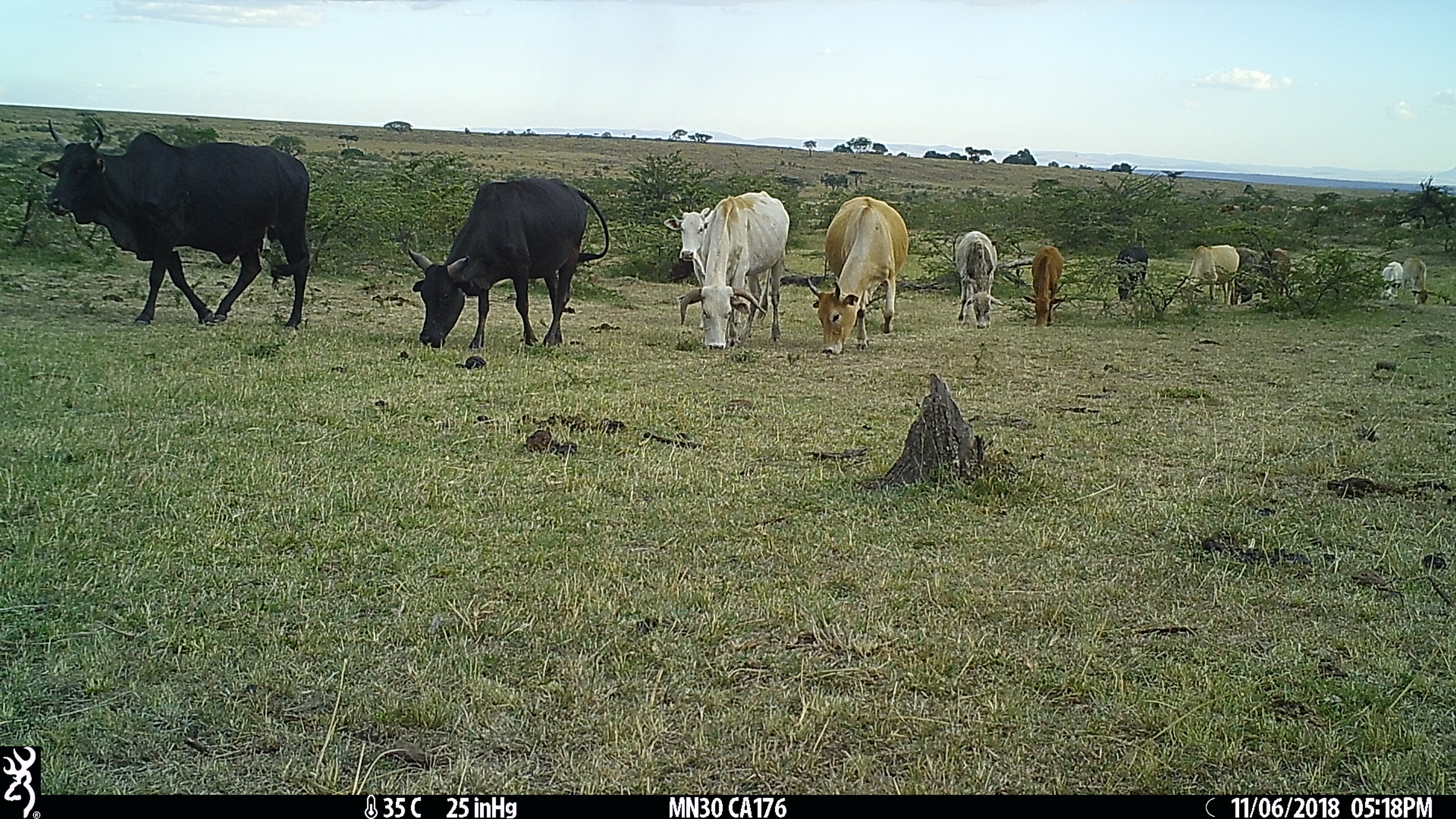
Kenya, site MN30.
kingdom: Animalia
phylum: Chordata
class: Mammalia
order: Artiodactyla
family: Bovidae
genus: Bos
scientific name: Bos taurus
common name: cattle